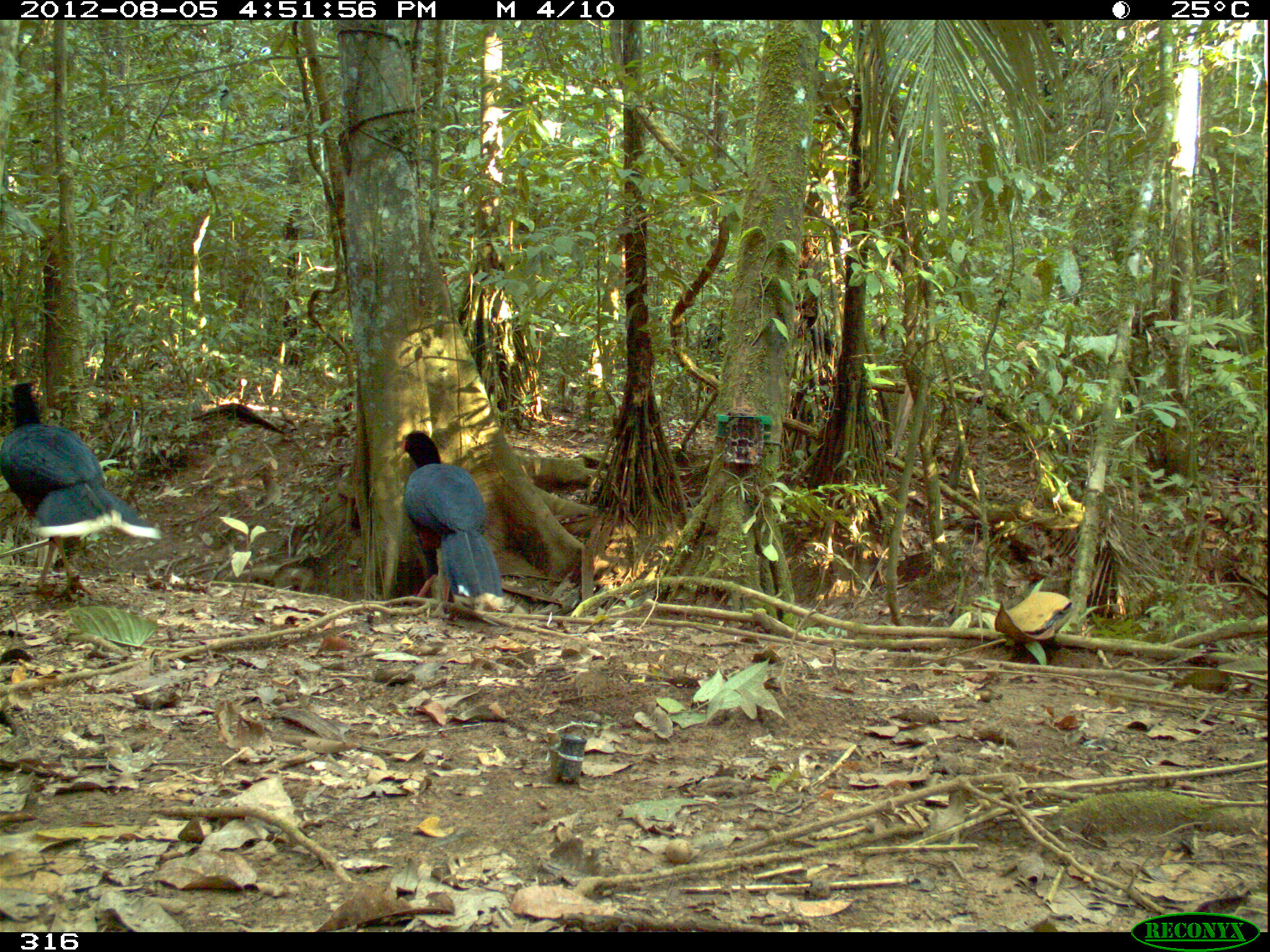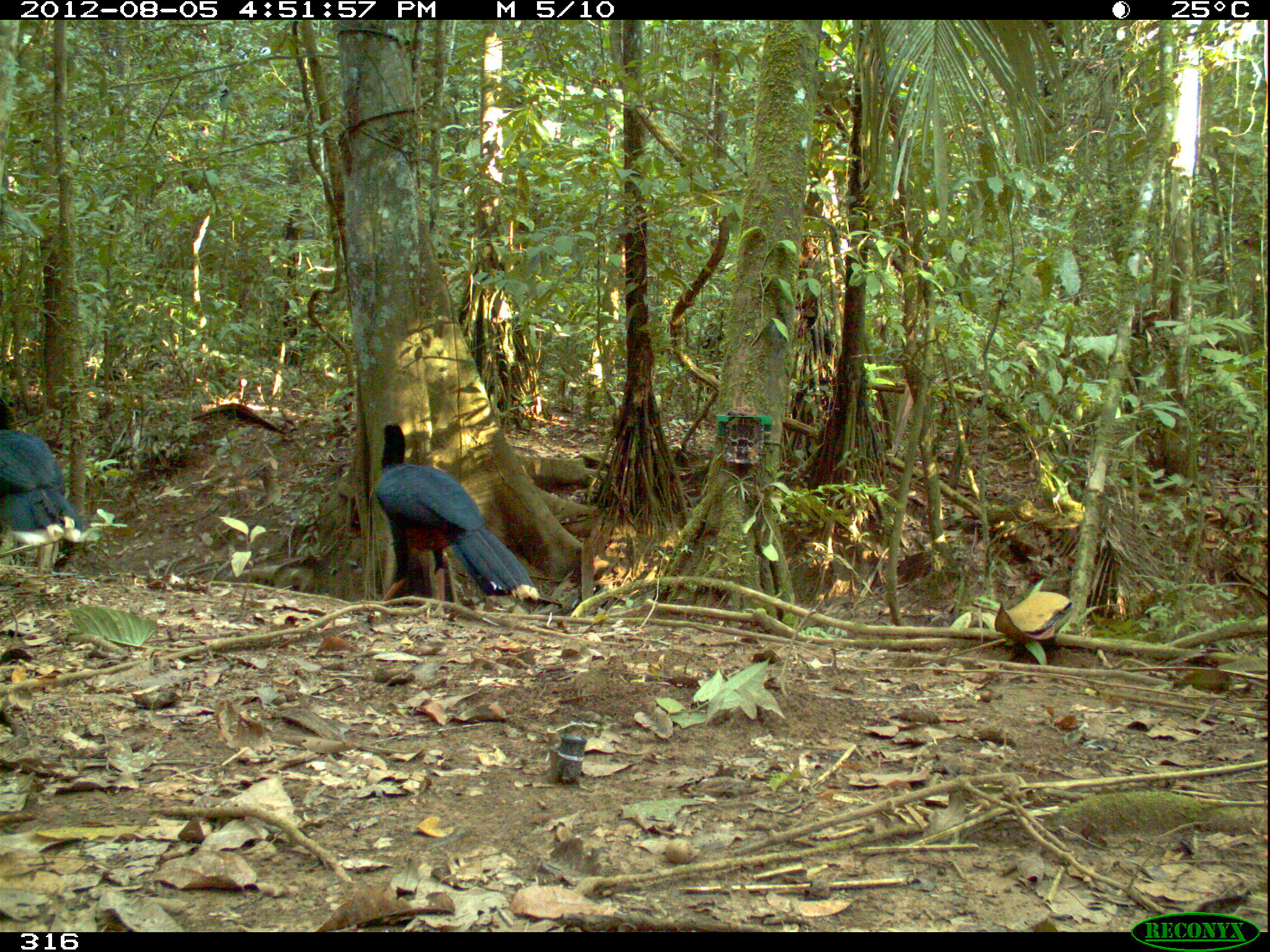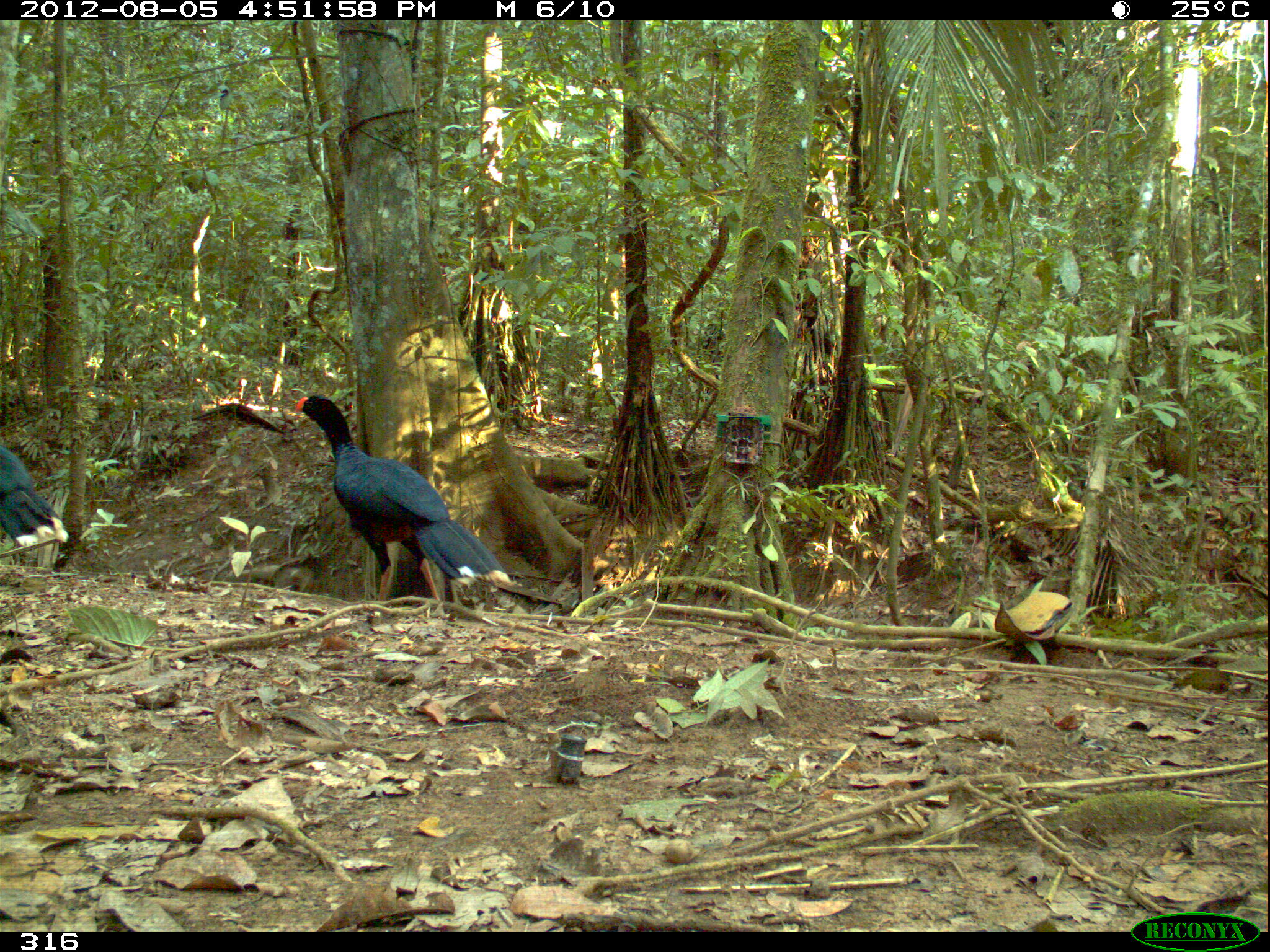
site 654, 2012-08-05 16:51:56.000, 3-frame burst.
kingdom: Animalia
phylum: Chordata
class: Aves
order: Galliformes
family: Cracidae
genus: Mitu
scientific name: Mitu tuberosum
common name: razor-billed curassow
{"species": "Mitu tuberosum (razor-billed curassow)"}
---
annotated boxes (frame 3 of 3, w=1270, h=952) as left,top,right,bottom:
mitu tuberosum: 294,395,511,600; 0,445,69,547